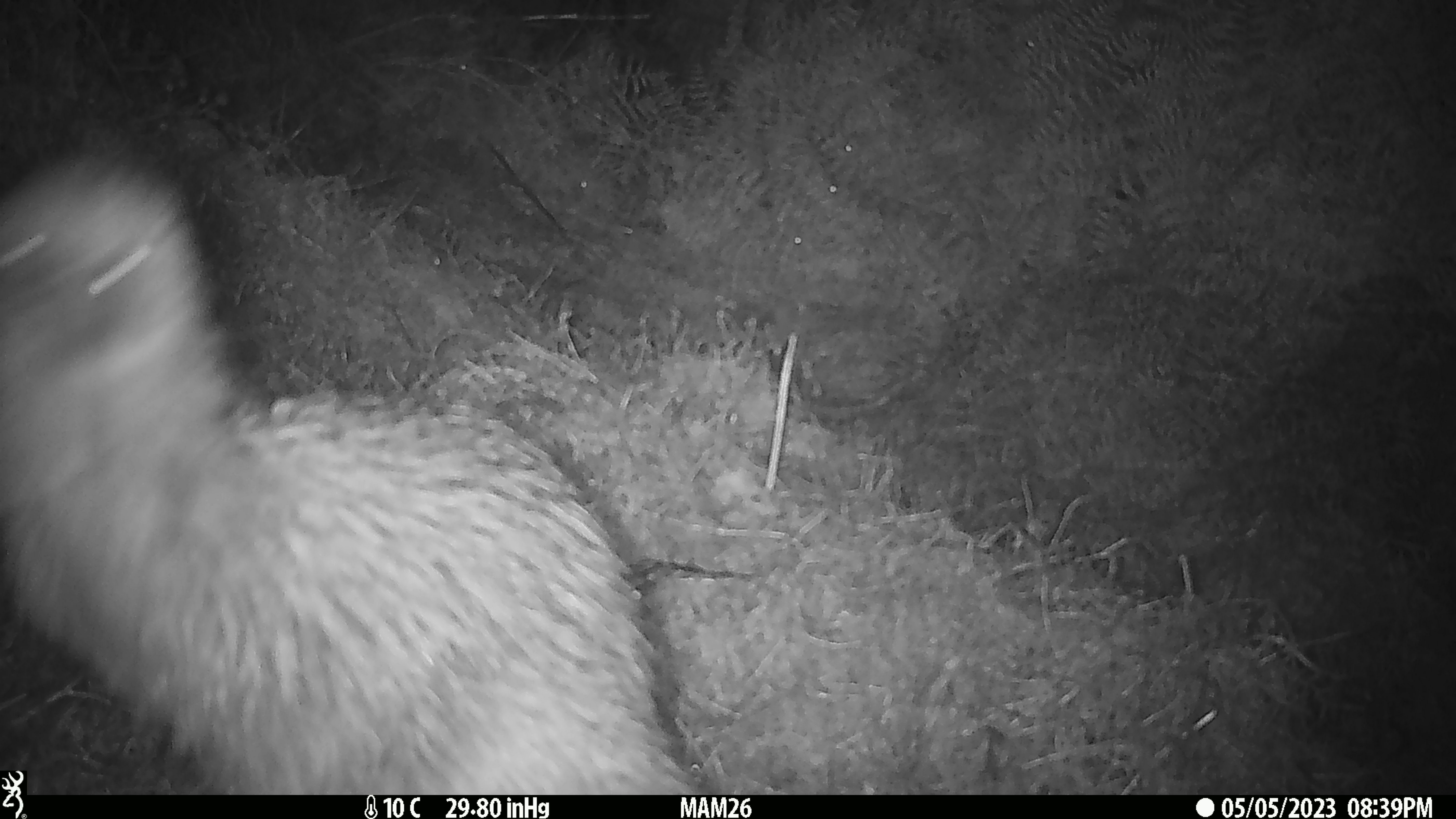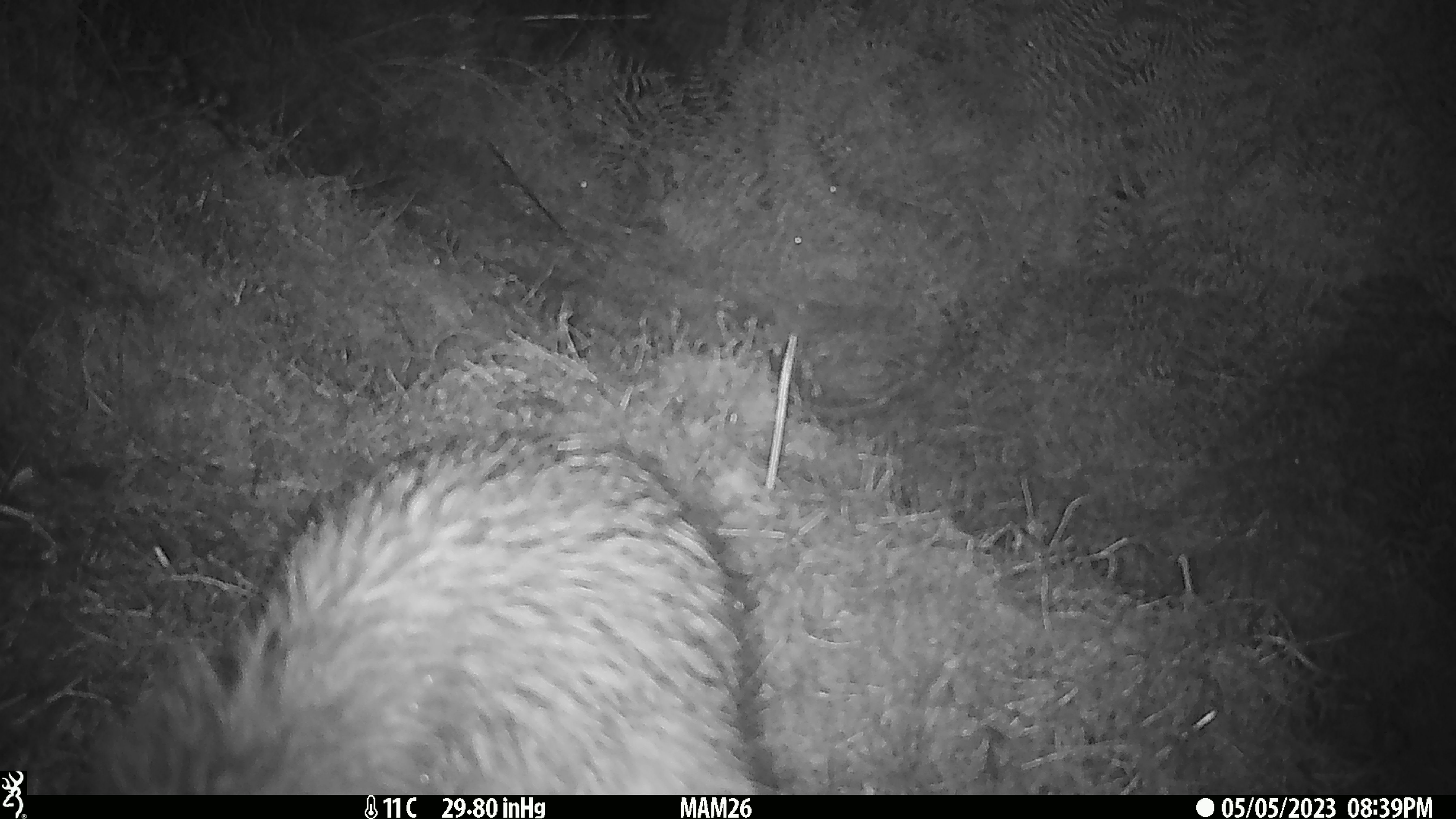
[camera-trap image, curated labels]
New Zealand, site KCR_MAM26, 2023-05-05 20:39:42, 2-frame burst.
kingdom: Animalia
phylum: Chordata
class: Aves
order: Apterygiformes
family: Apterygidae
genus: Apteryx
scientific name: Apteryx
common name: kiwi